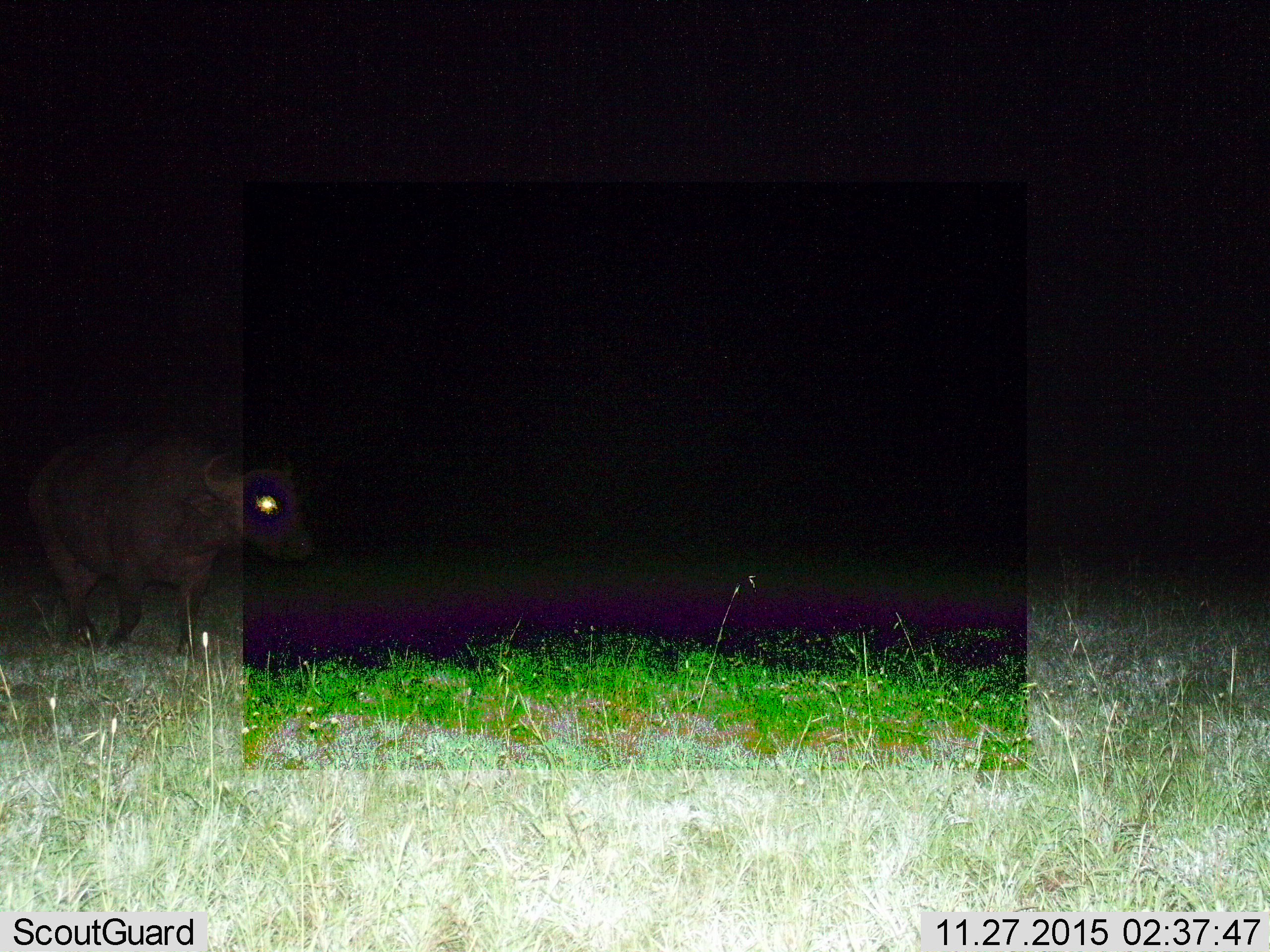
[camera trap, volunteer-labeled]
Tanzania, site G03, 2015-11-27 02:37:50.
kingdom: Animalia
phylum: Chordata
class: Mammalia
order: Artiodactyla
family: Bovidae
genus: Syncerus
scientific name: Syncerus caffer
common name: cape buffalo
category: buffalo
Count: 1.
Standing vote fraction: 38%.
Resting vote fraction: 0%.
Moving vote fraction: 62%.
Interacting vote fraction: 0%.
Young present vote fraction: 0%.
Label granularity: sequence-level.